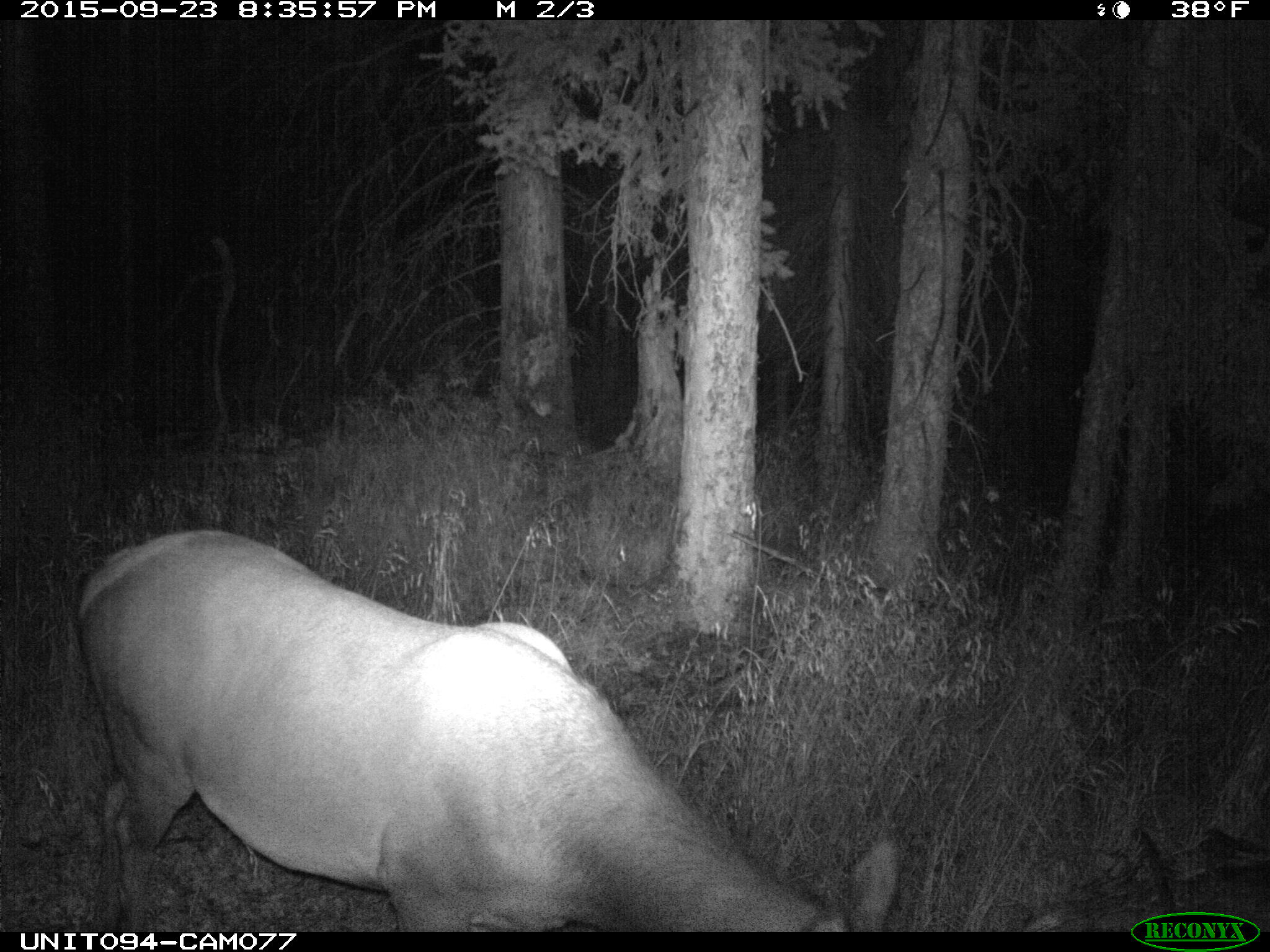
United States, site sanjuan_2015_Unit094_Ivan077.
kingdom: Animalia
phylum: Chordata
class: Mammalia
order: Artiodactyla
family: Cervidae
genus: Cervus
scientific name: Cervus elaphus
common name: red deer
Cervus elaphus (red deer).